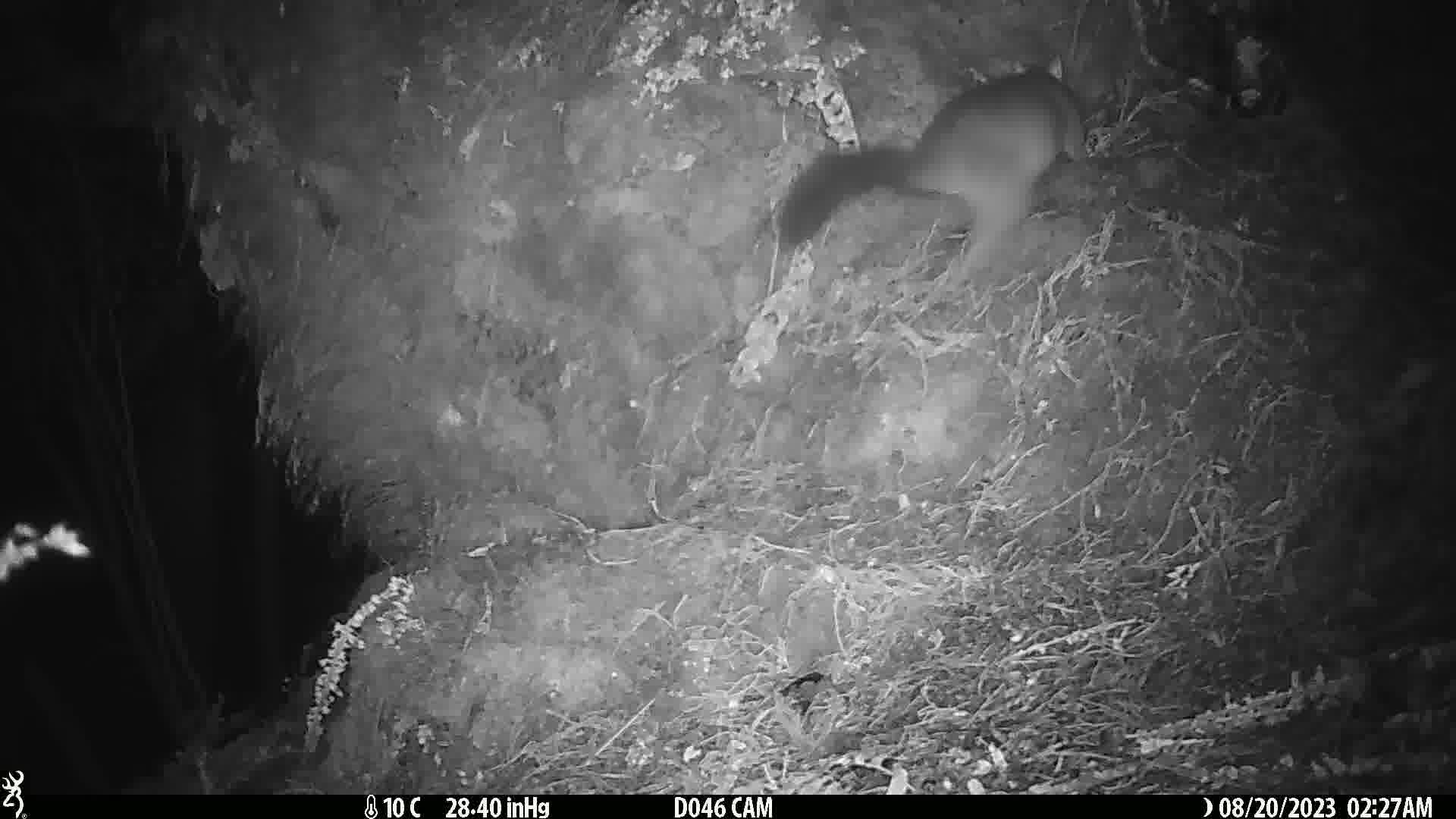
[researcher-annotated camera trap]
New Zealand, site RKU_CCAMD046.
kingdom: Animalia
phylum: Chordata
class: Mammalia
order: Diprotodontia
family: Phalangeridae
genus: Trichosurus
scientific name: Trichosurus vulpecula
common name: common brushtail possum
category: possum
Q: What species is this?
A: Possum (common brushtail possum) (Trichosurus vulpecula).